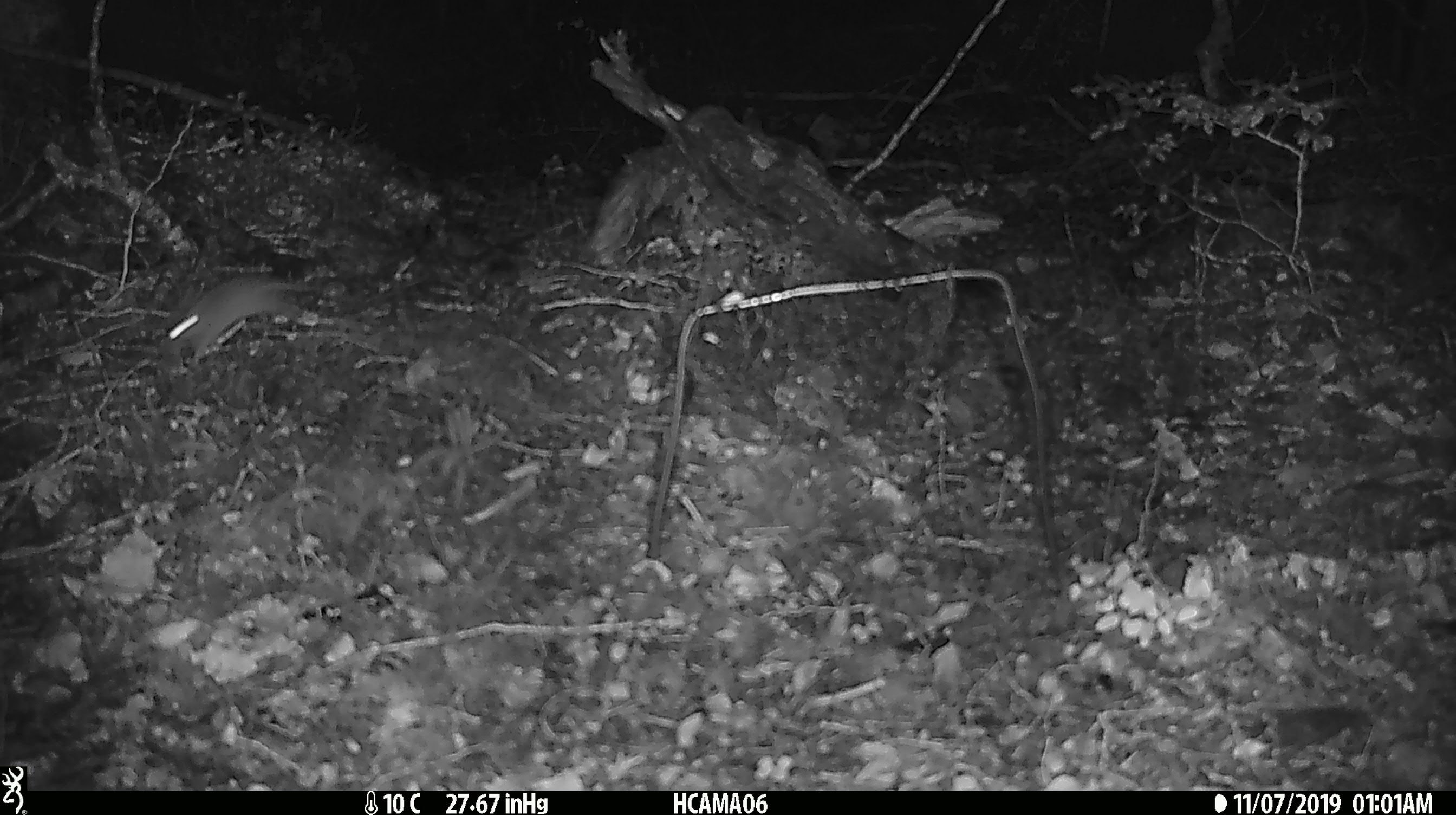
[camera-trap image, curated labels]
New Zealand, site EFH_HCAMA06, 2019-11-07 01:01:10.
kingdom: Animalia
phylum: Chordata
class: Mammalia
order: Rodentia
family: Muridae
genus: Mus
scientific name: Mus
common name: mouse